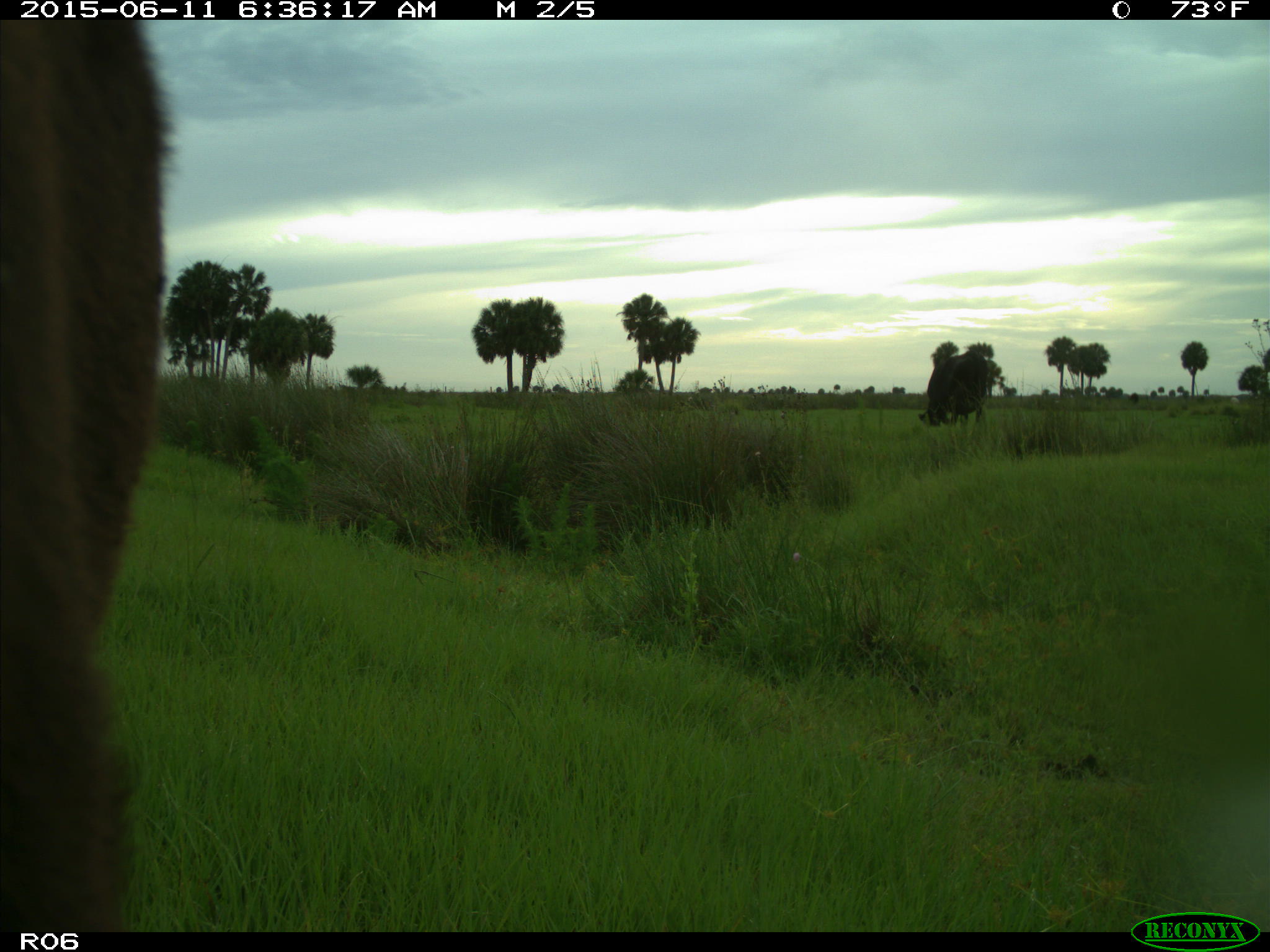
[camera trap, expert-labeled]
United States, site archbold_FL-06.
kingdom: Animalia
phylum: Chordata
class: Mammalia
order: Artiodactyla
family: Bovidae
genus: Bos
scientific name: Bos taurus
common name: domestic cow